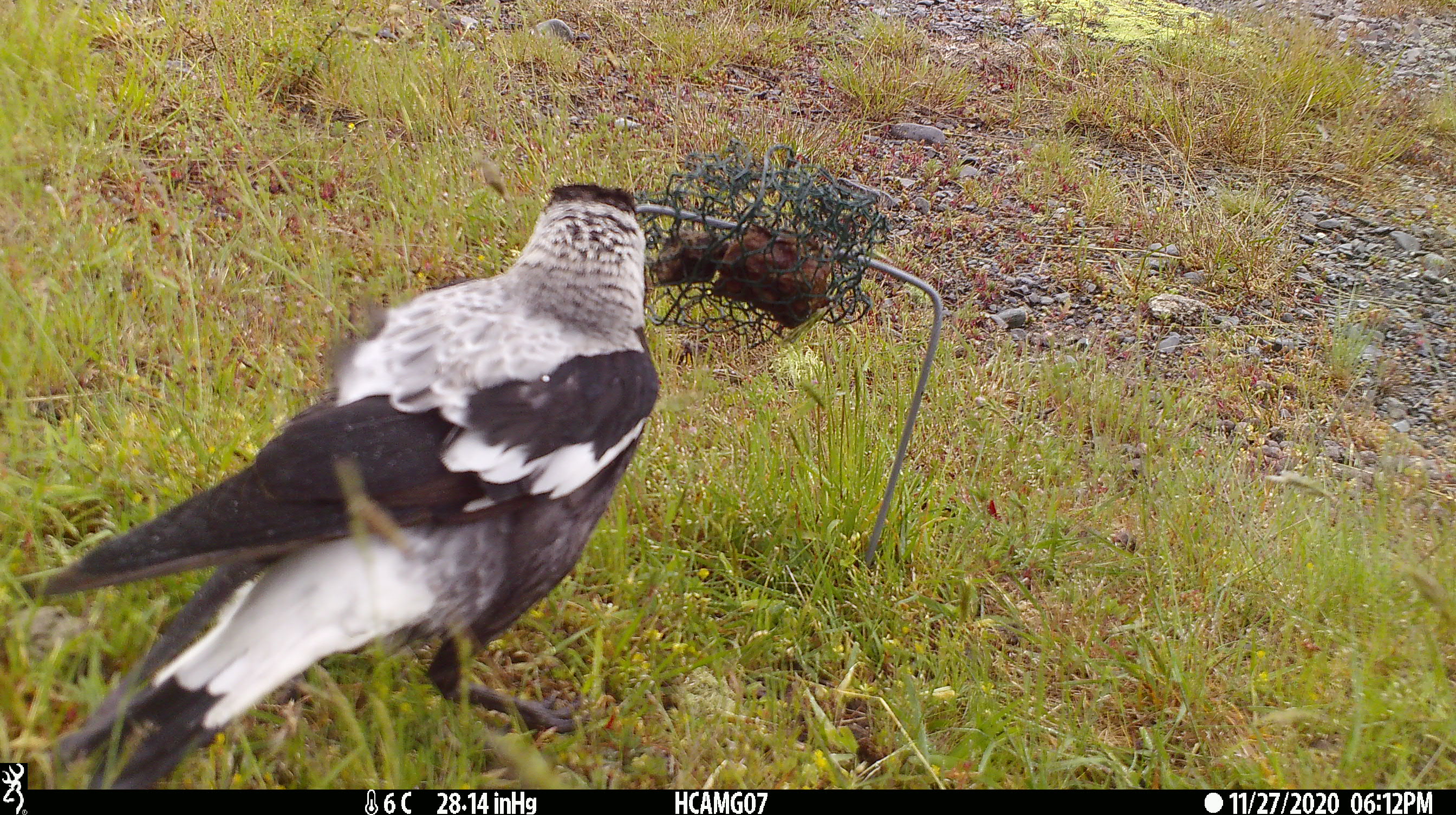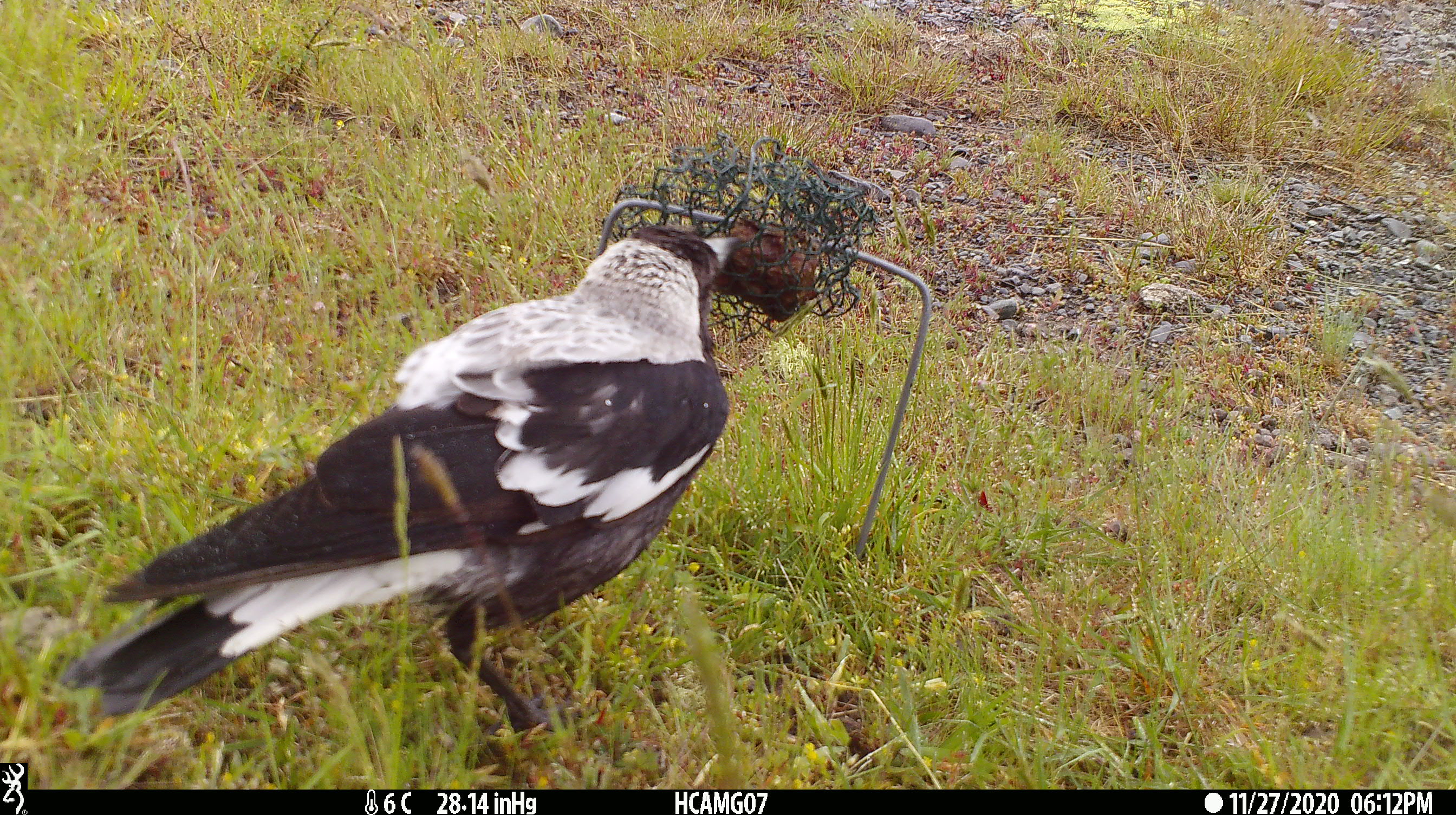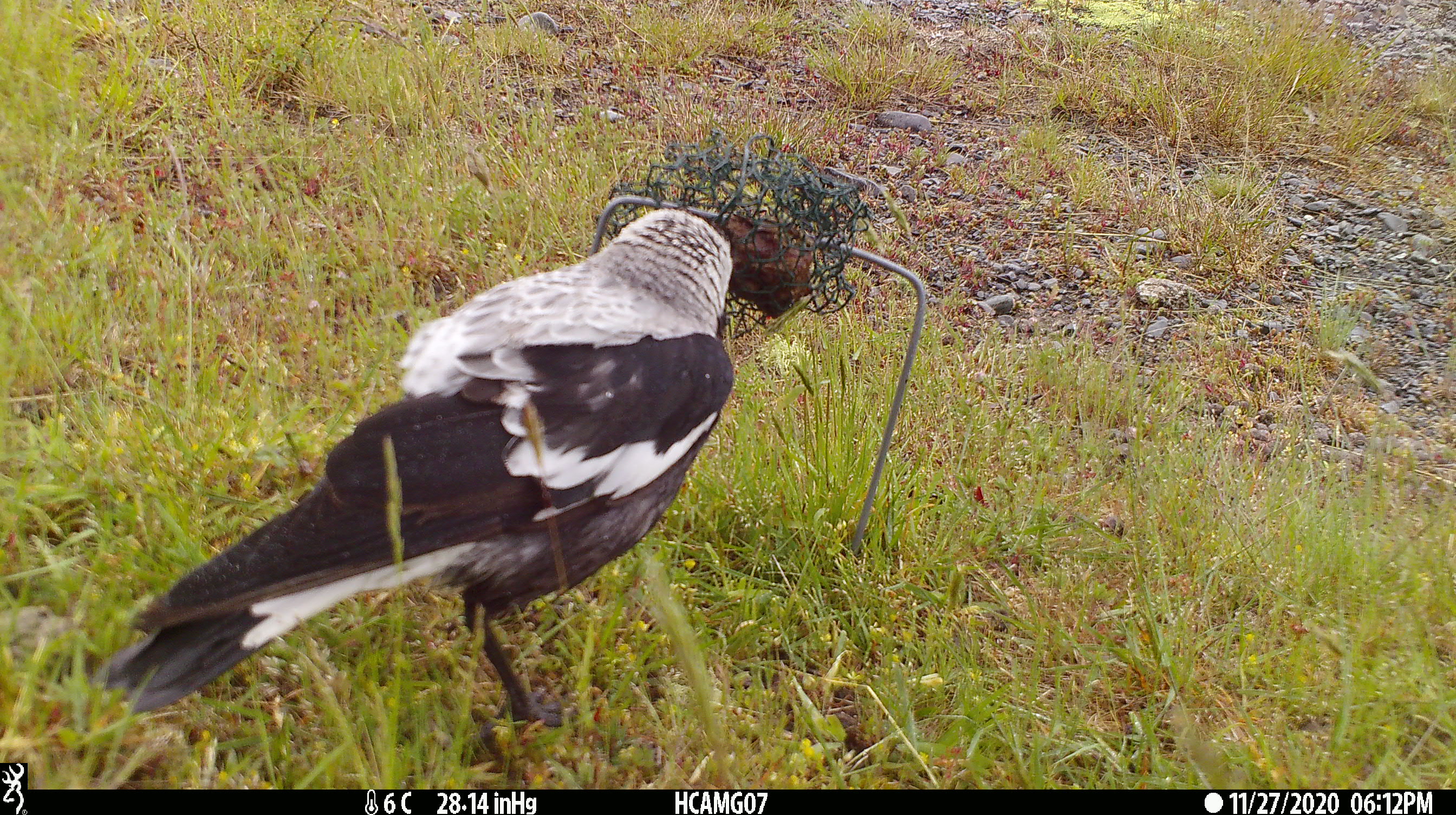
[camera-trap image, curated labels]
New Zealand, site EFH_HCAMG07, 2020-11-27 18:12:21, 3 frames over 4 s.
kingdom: Animalia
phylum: Chordata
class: Aves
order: Passeriformes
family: Artamidae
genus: Gymnorhina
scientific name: Gymnorhina tibicen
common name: australian magpie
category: magpie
Magpie (australian magpie) (Gymnorhina tibicen).